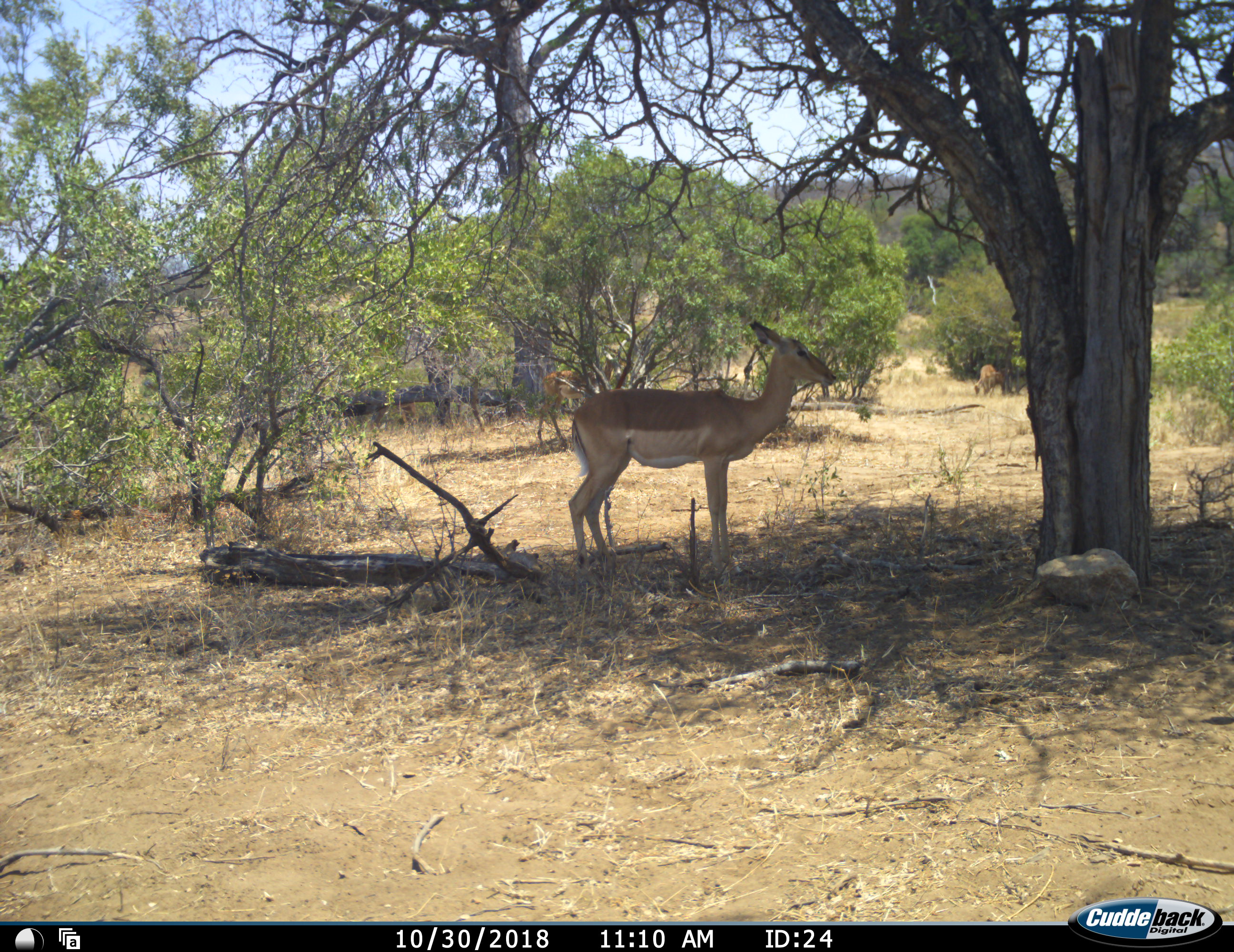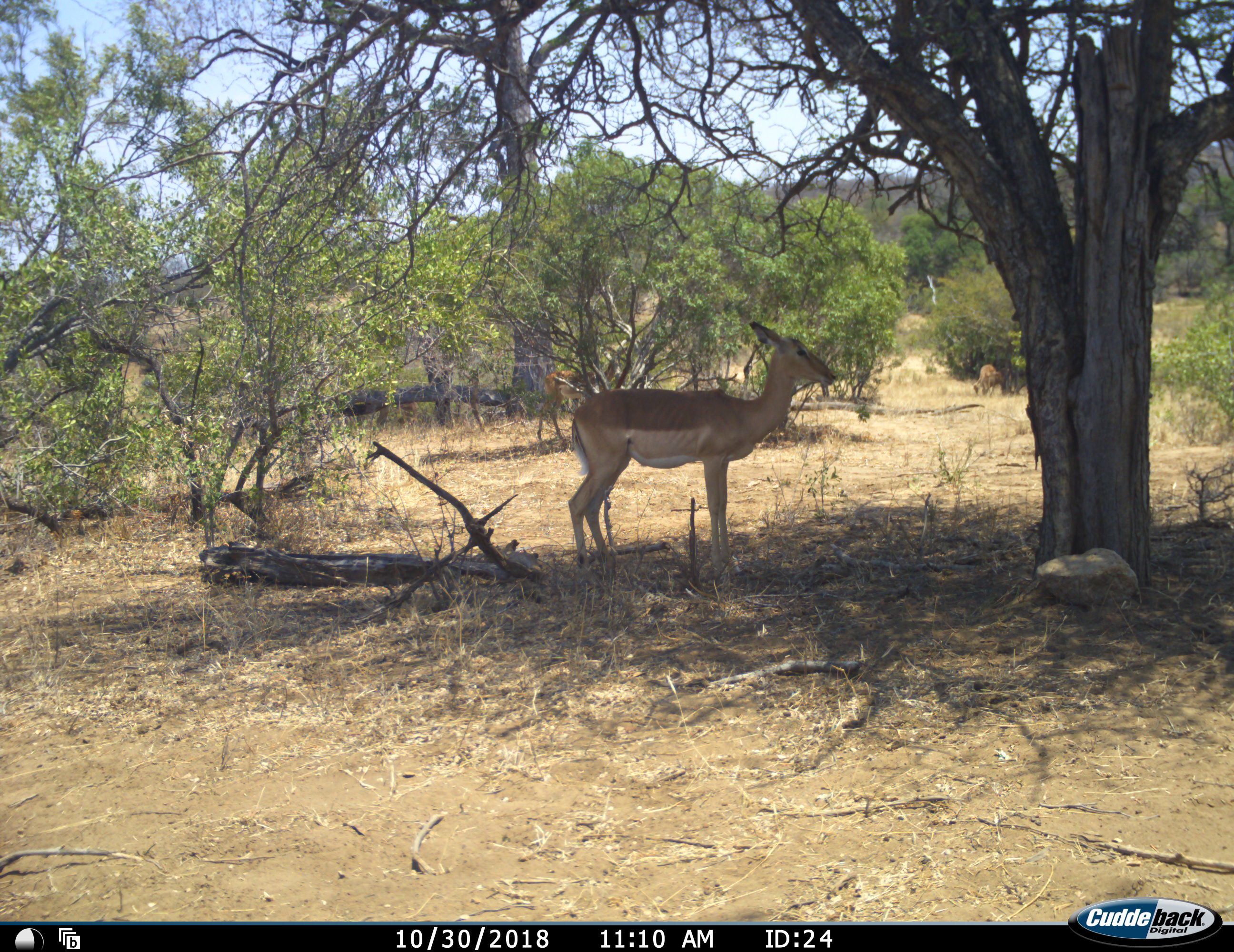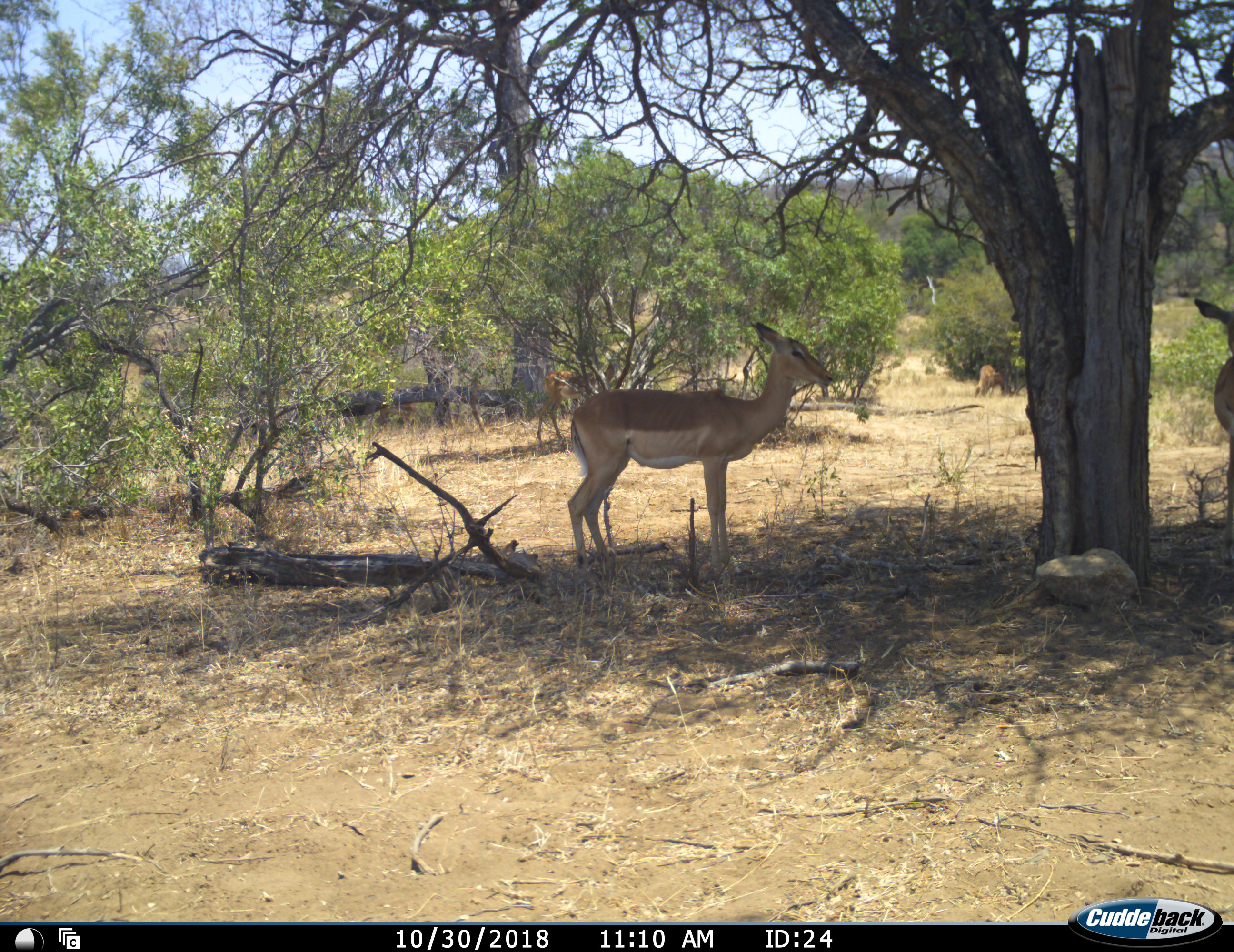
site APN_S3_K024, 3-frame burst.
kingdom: Animalia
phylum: Chordata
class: Mammalia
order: Artiodactyla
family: Bovidae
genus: Aepyceros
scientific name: Aepyceros melampus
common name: impala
Impala (Aepyceros melampus), count 4. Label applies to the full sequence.